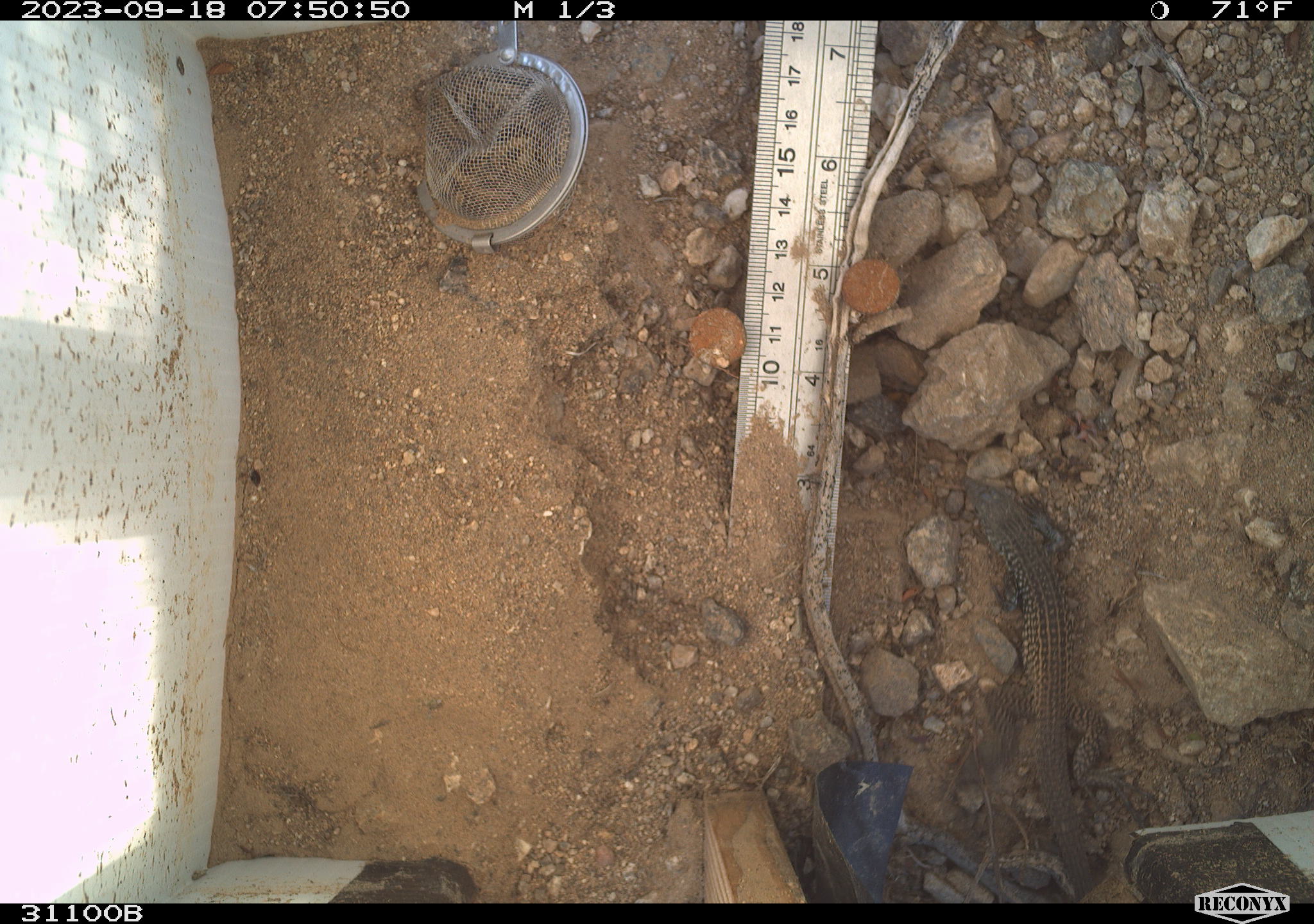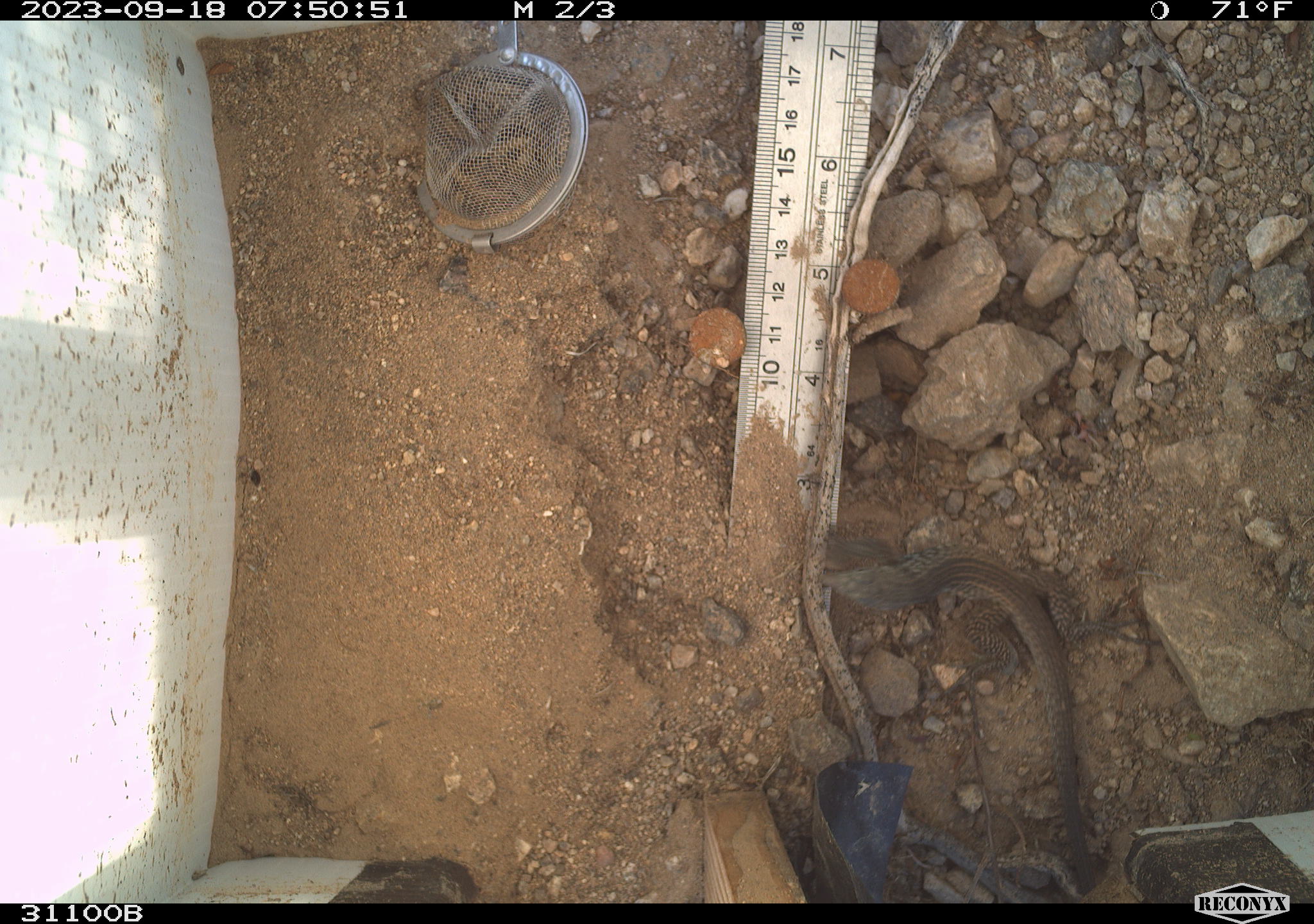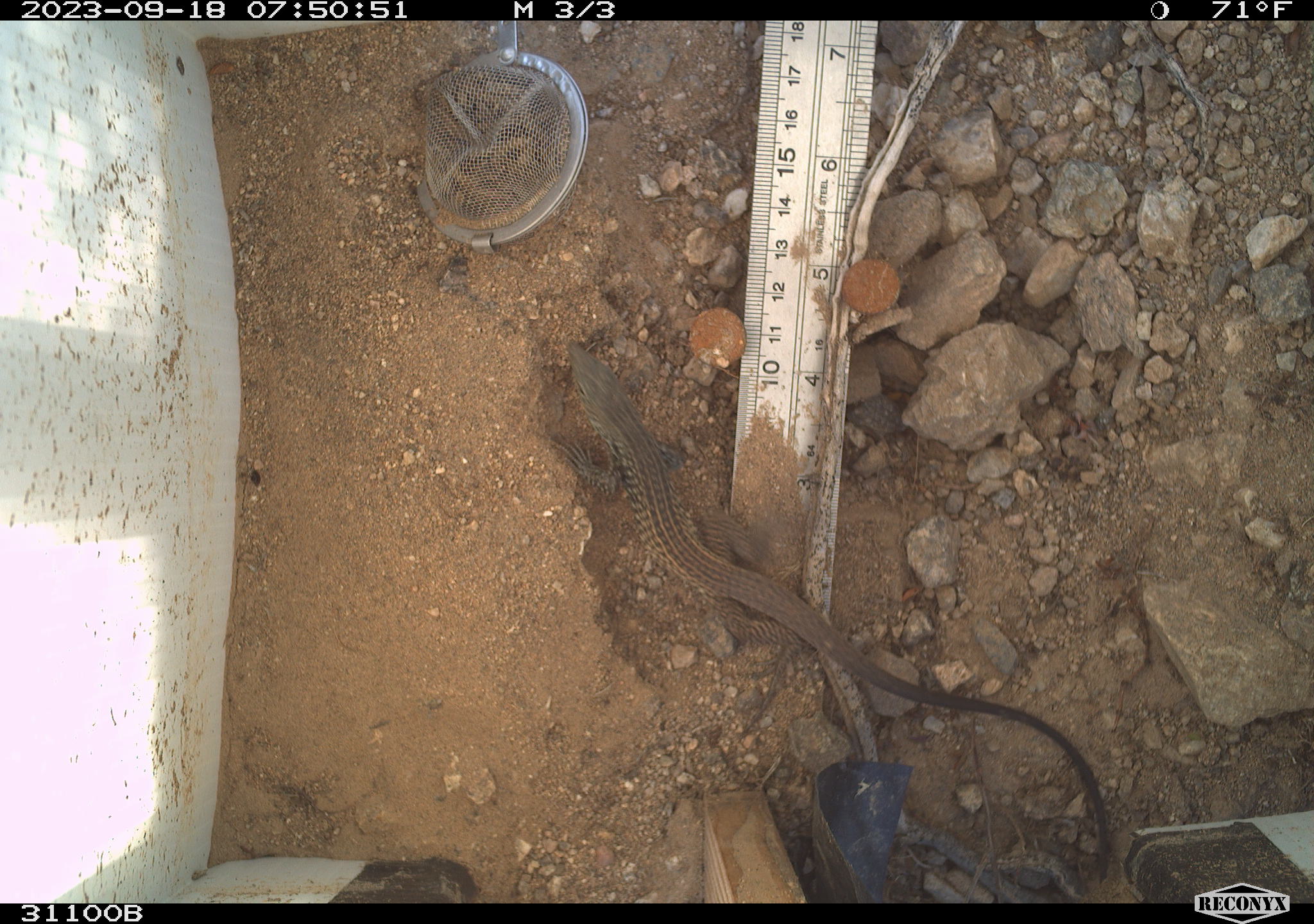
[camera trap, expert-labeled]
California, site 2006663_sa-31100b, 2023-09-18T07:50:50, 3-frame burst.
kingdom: Animalia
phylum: Chordata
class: Reptilia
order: Squamata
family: Teiidae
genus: Aspidoscelis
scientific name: Aspidoscelis tigris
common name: western whiptail